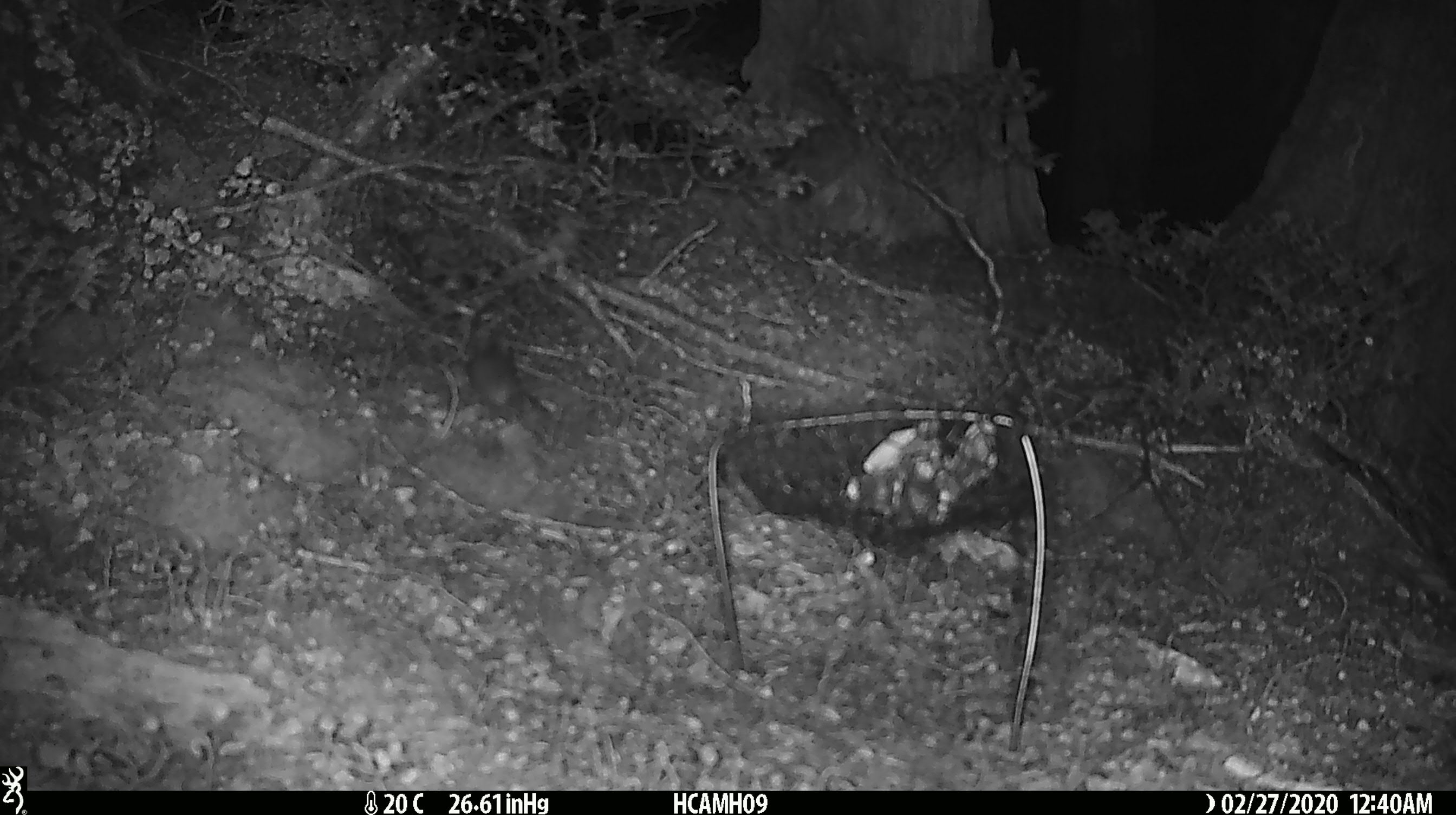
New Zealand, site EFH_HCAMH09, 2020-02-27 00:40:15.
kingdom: Animalia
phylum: Chordata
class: Mammalia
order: Rodentia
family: Muridae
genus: Mus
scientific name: Mus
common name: mouse